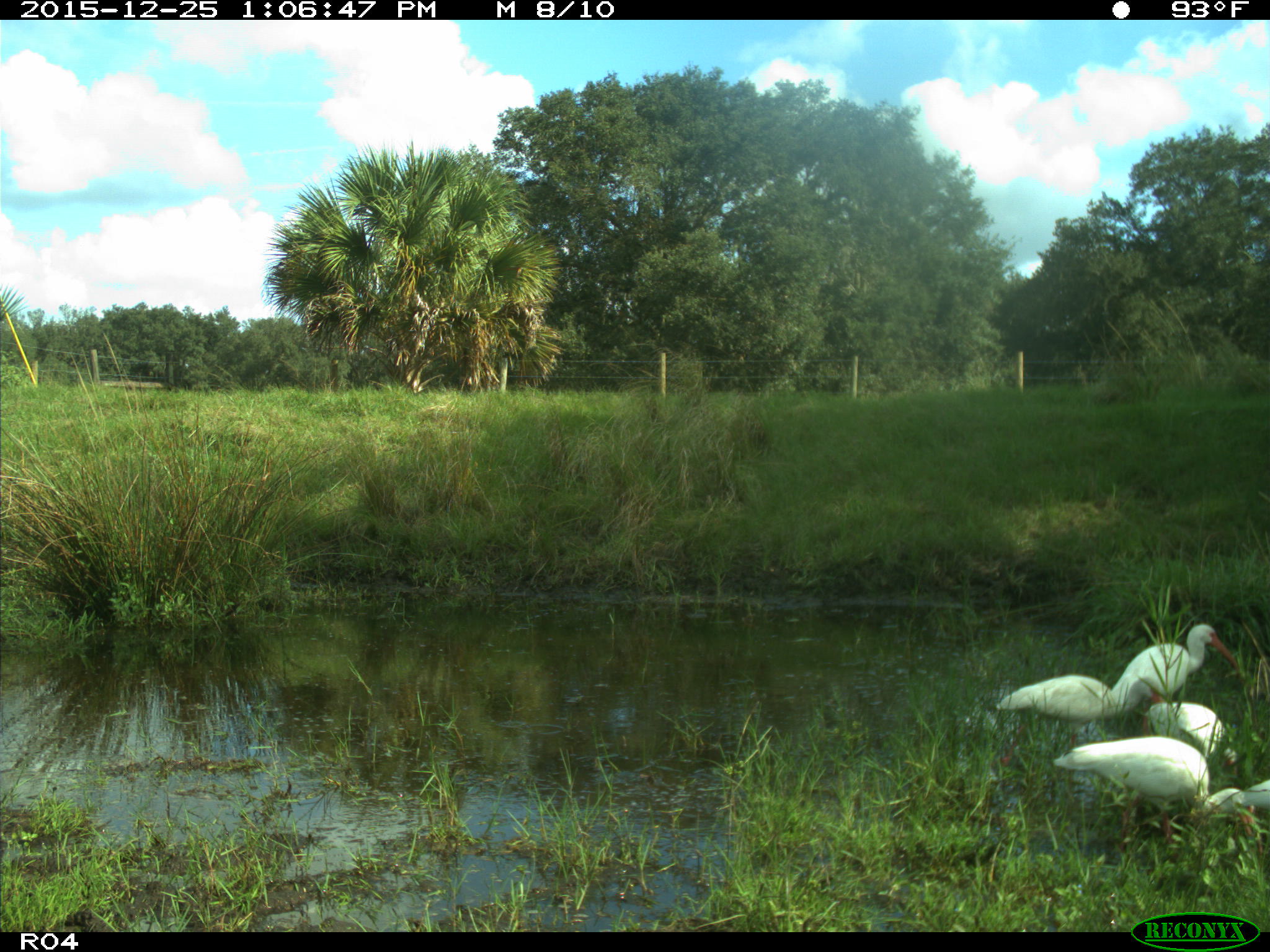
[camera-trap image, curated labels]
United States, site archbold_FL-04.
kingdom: Animalia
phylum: Chordata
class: Aves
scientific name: Aves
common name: birds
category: unidentified bird